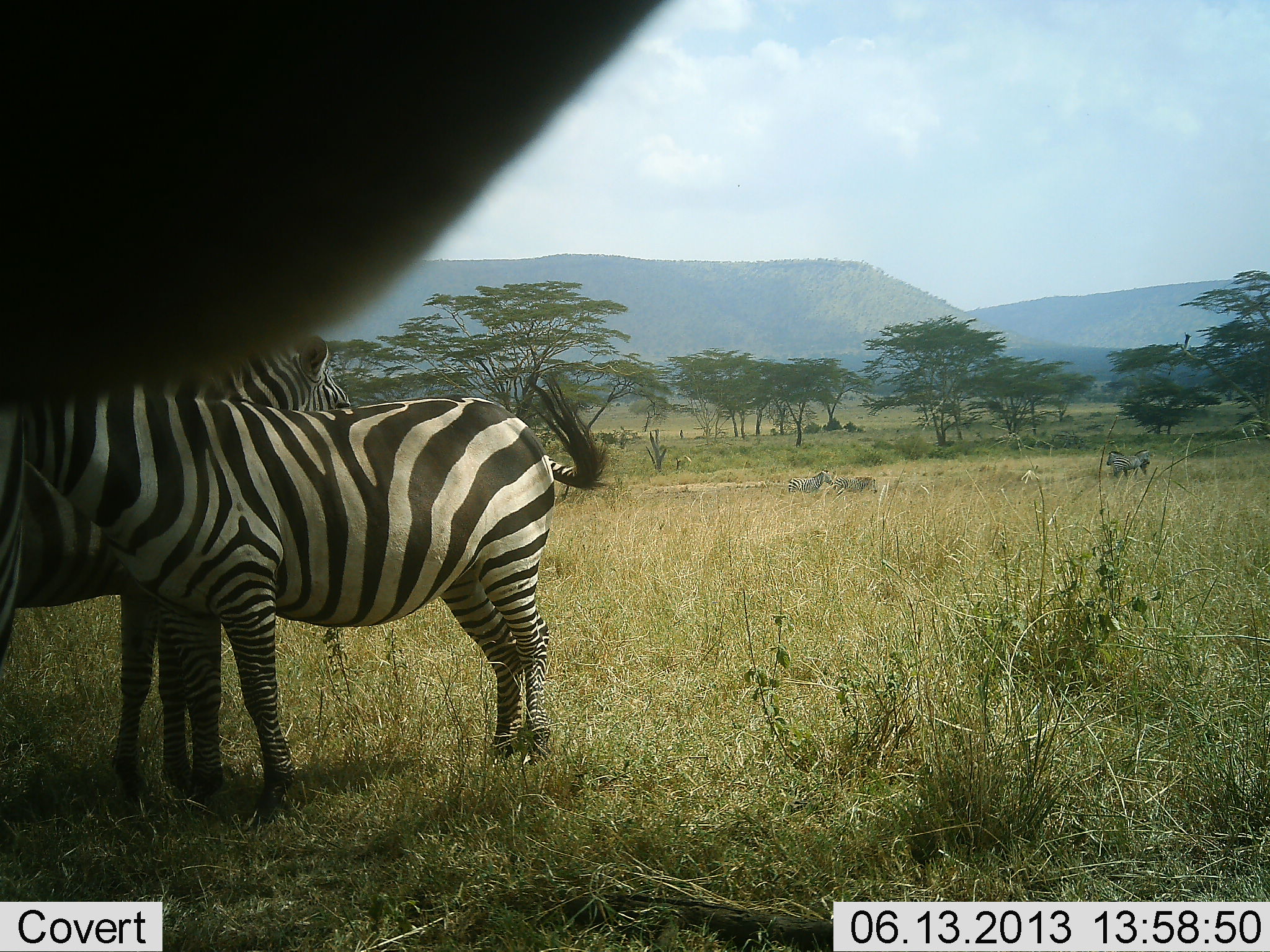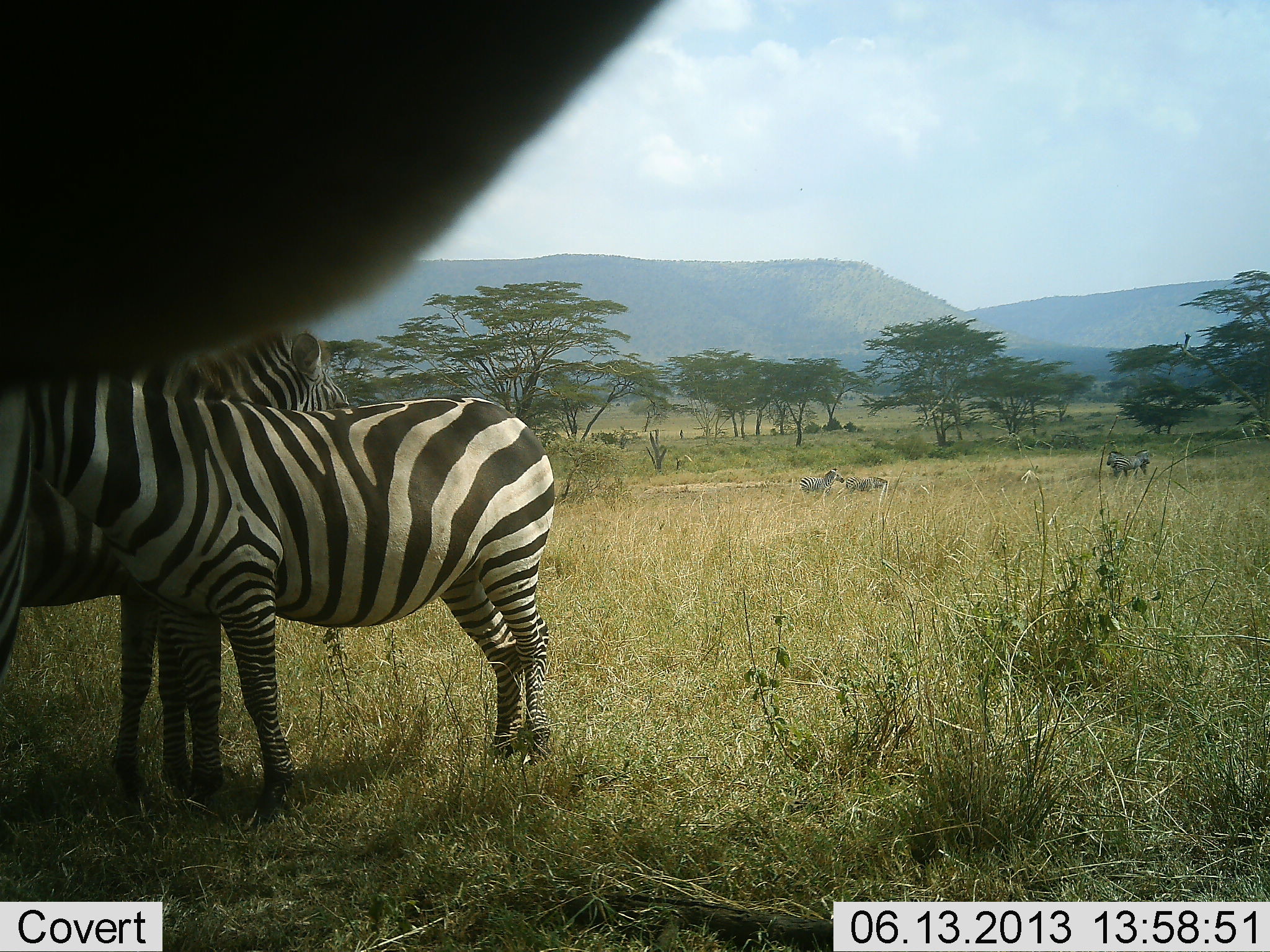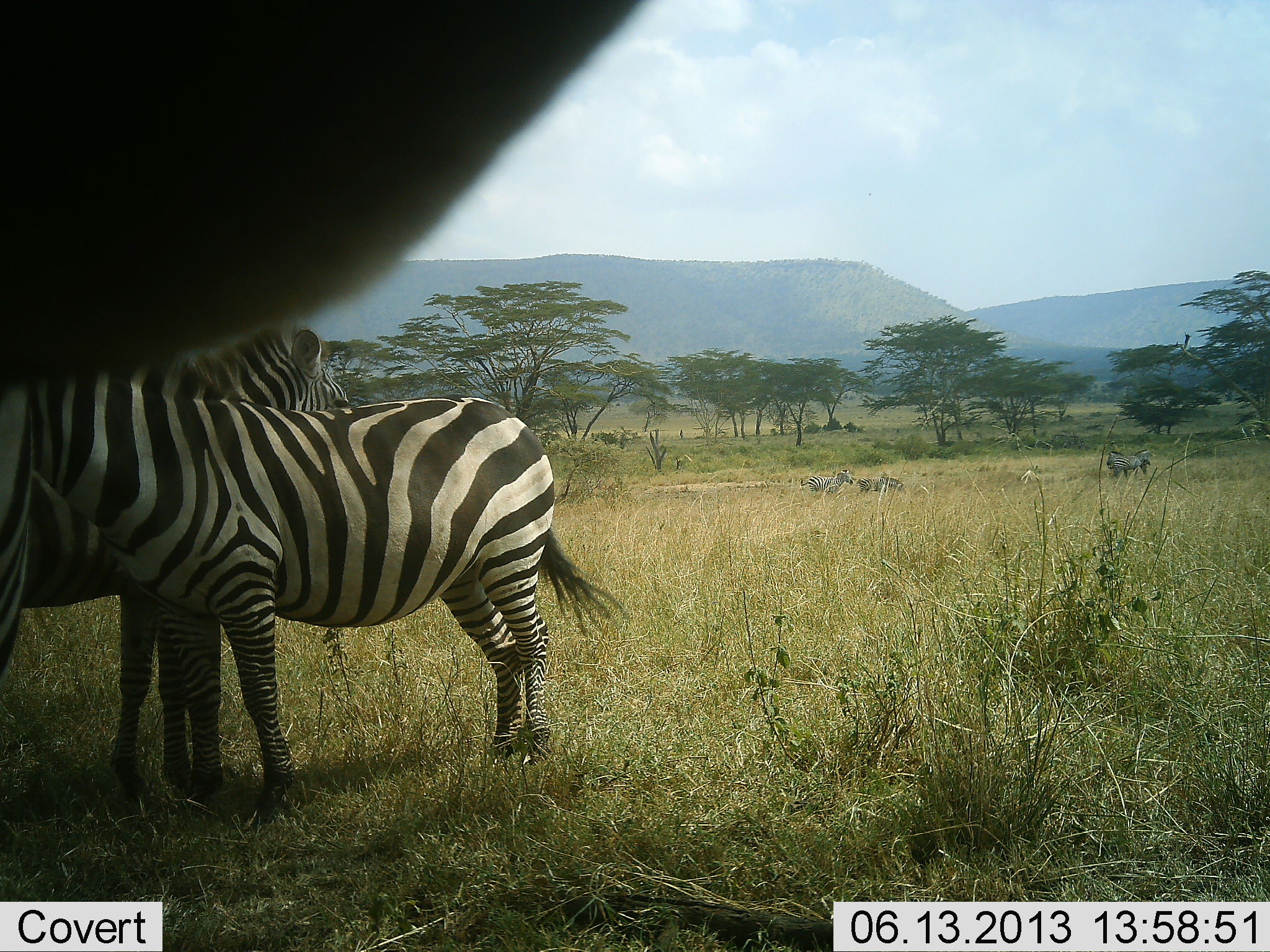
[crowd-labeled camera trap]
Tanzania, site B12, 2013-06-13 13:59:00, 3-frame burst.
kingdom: Animalia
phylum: Chordata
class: Mammalia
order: Perissodactyla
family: Equidae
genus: Equus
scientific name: Equus quagga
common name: plains zebra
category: zebra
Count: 6.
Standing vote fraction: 100%.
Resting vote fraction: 0%.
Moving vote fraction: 73%.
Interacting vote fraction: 18%.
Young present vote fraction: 0%.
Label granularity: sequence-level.